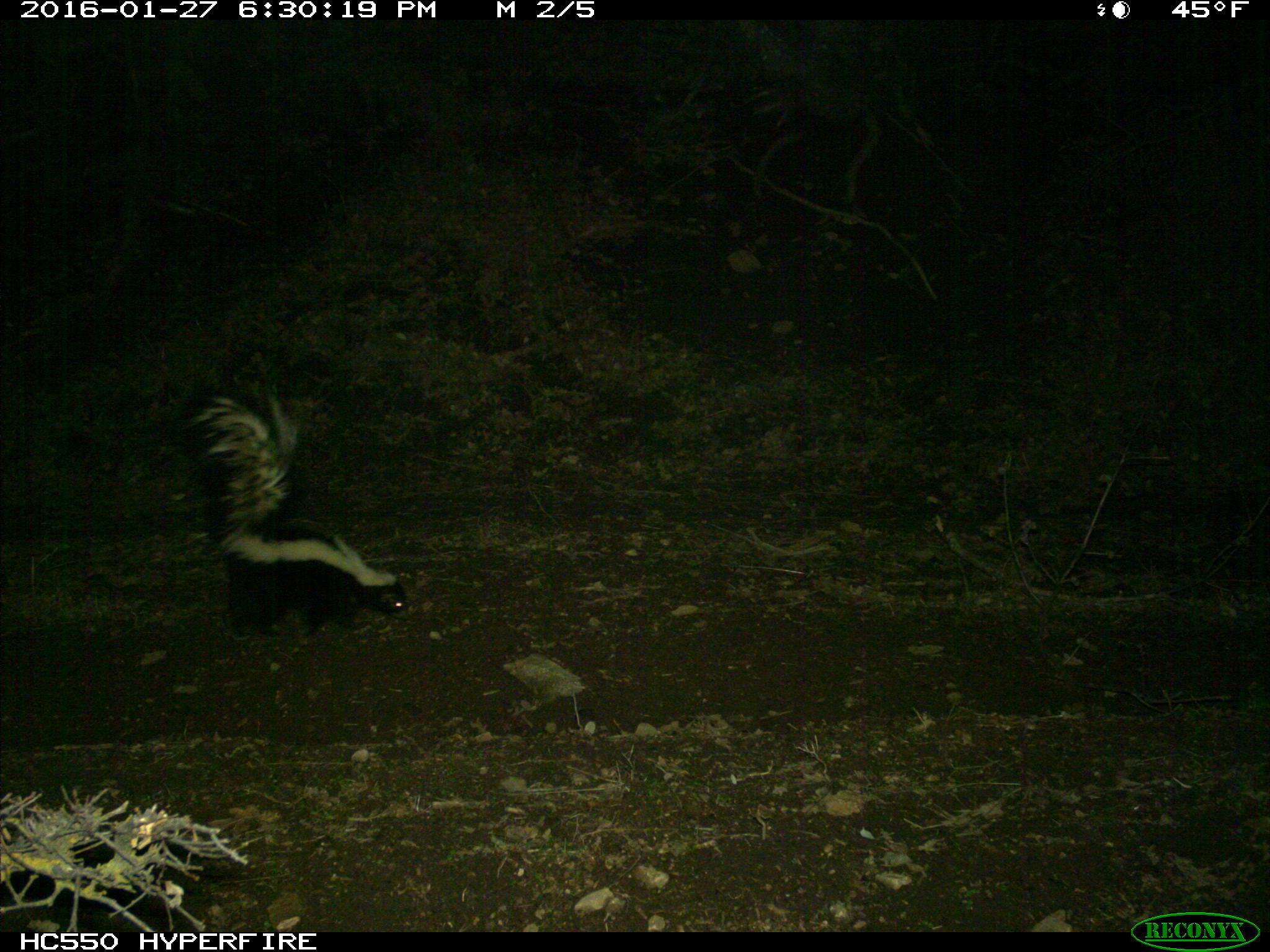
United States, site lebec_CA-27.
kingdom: Animalia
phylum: Chordata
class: Mammalia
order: Carnivora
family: Mephitidae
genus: Mephitis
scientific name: Mephitis mephitis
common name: striped skunk